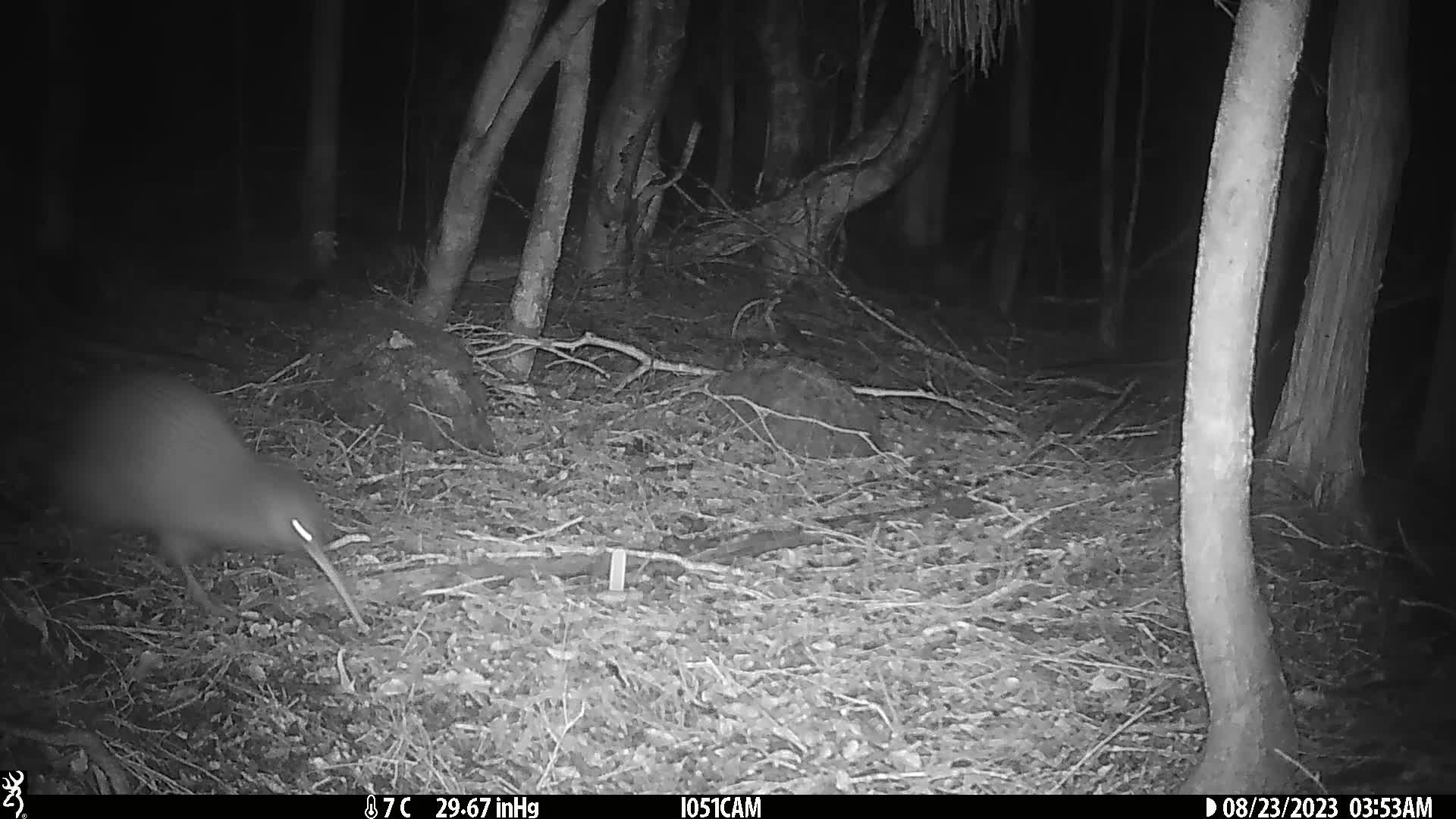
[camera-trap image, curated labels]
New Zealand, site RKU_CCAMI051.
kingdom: Animalia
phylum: Chordata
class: Aves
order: Apterygiformes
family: Apterygidae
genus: Apteryx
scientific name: Apteryx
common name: kiwi